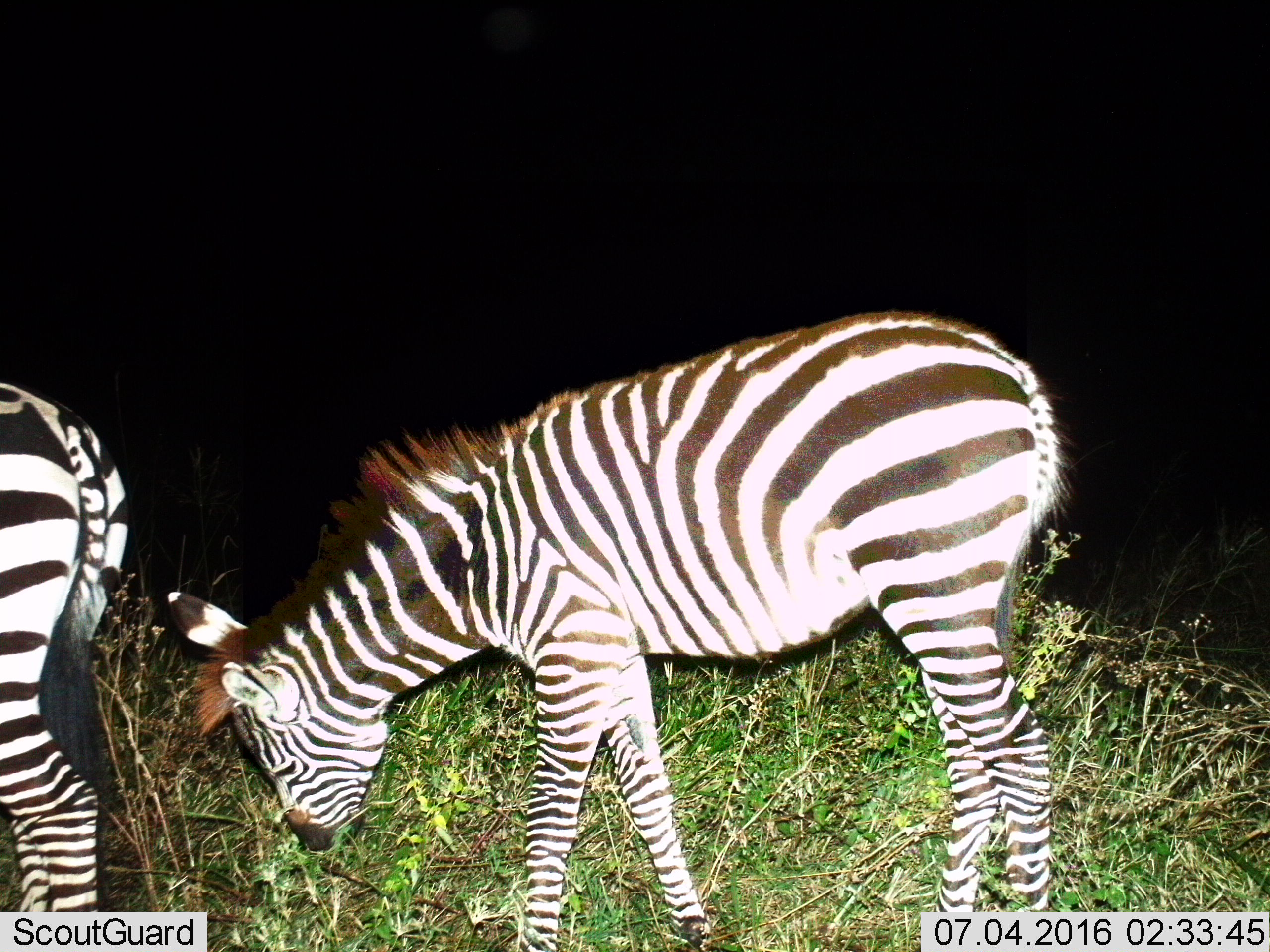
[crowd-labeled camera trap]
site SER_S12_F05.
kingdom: Animalia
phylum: Chordata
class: Mammalia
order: Perissodactyla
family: Equidae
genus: Equus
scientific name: Equus quagga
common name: plains zebra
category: zebraplains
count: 2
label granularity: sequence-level